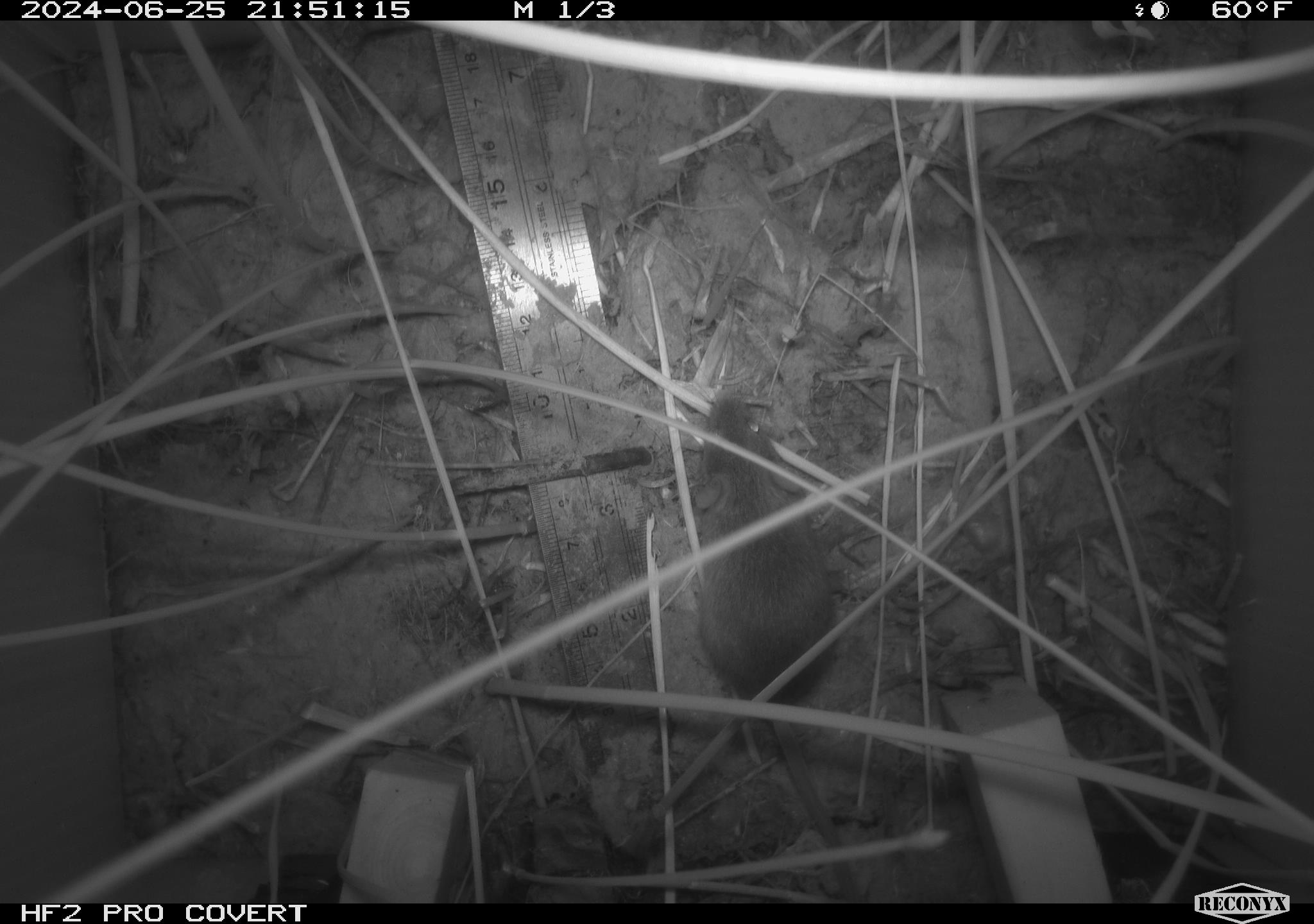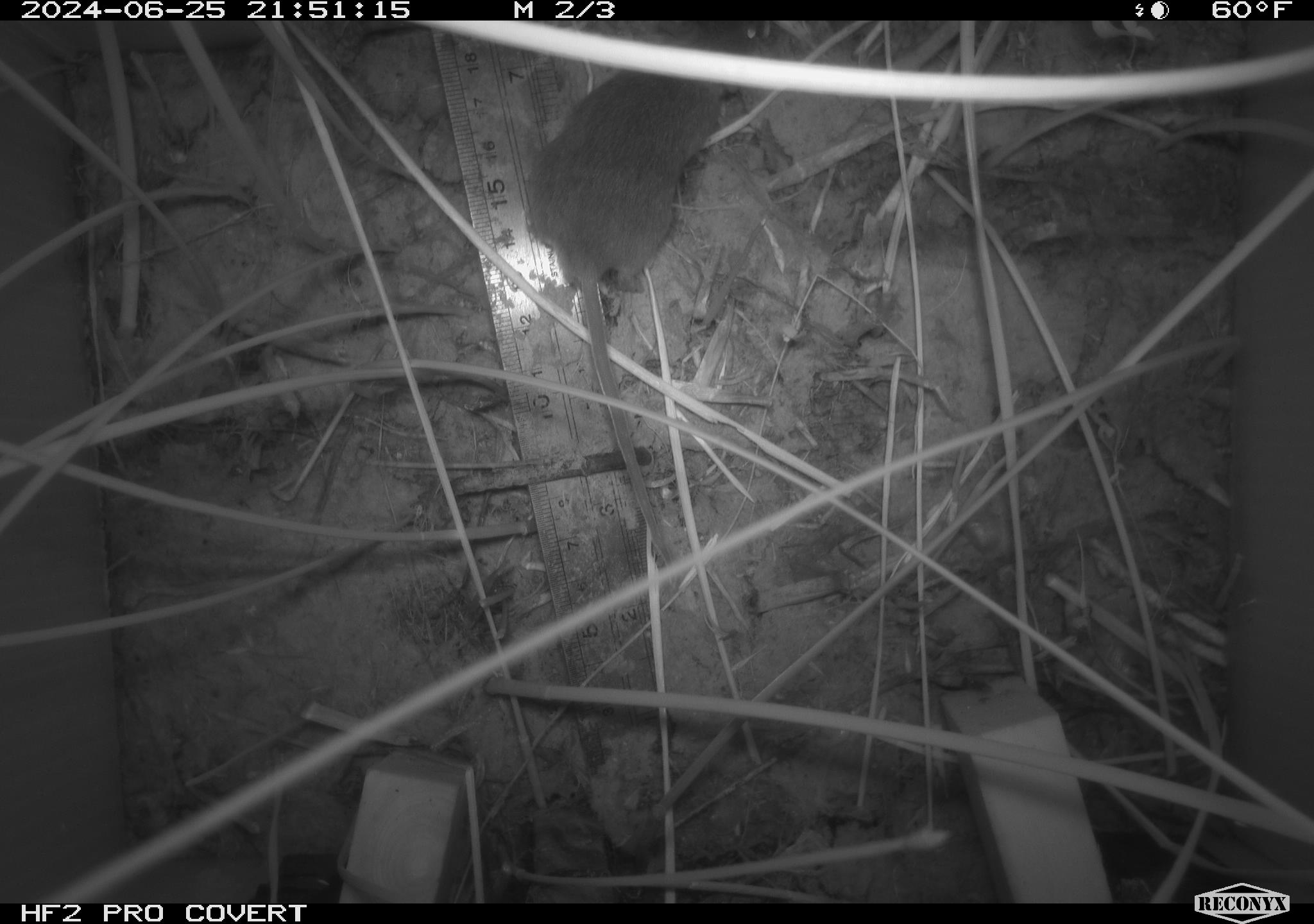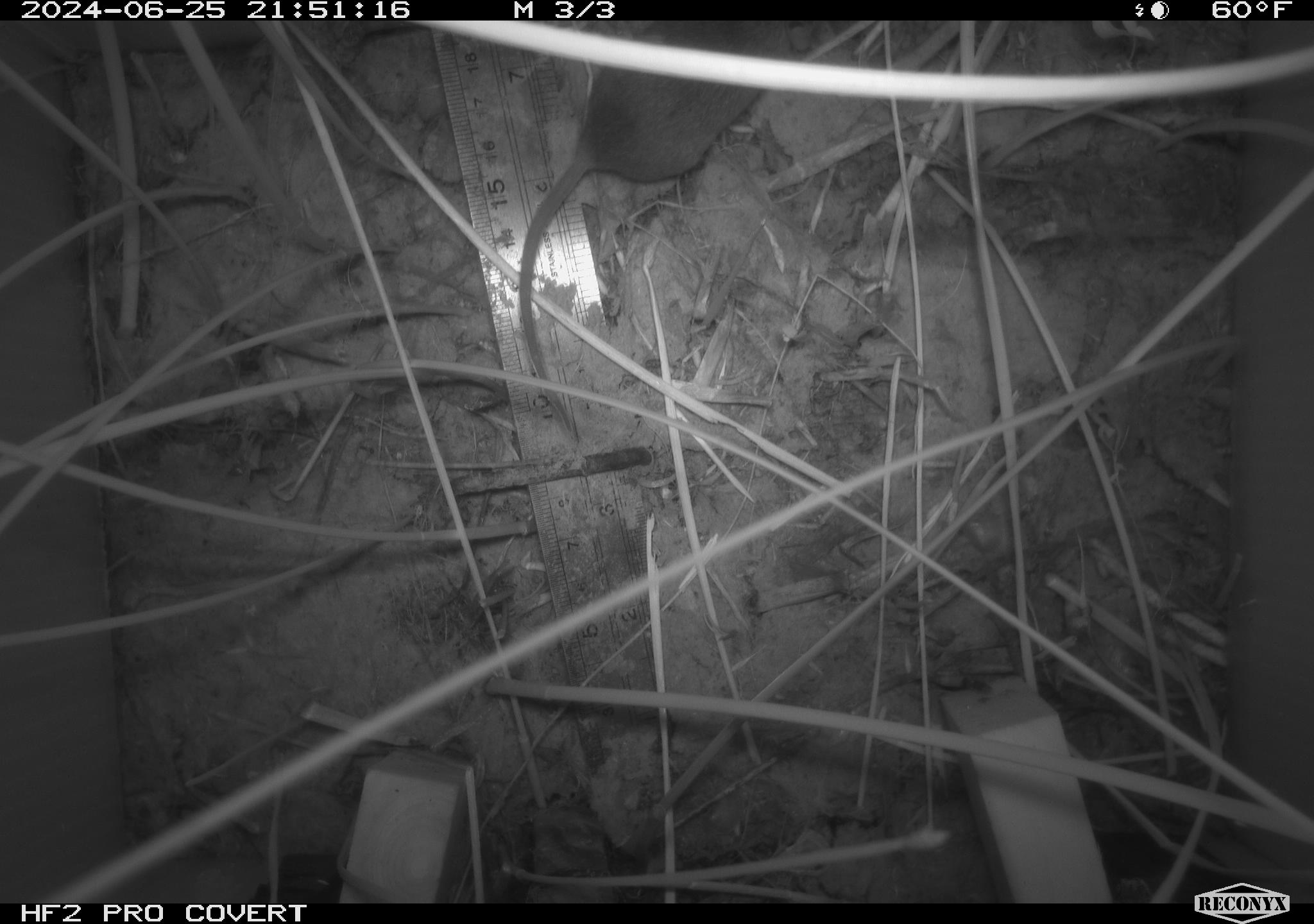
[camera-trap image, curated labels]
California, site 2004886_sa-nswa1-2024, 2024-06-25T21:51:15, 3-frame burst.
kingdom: Animalia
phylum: Chordata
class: Mammalia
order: Rodentia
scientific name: Rodentia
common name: rodent